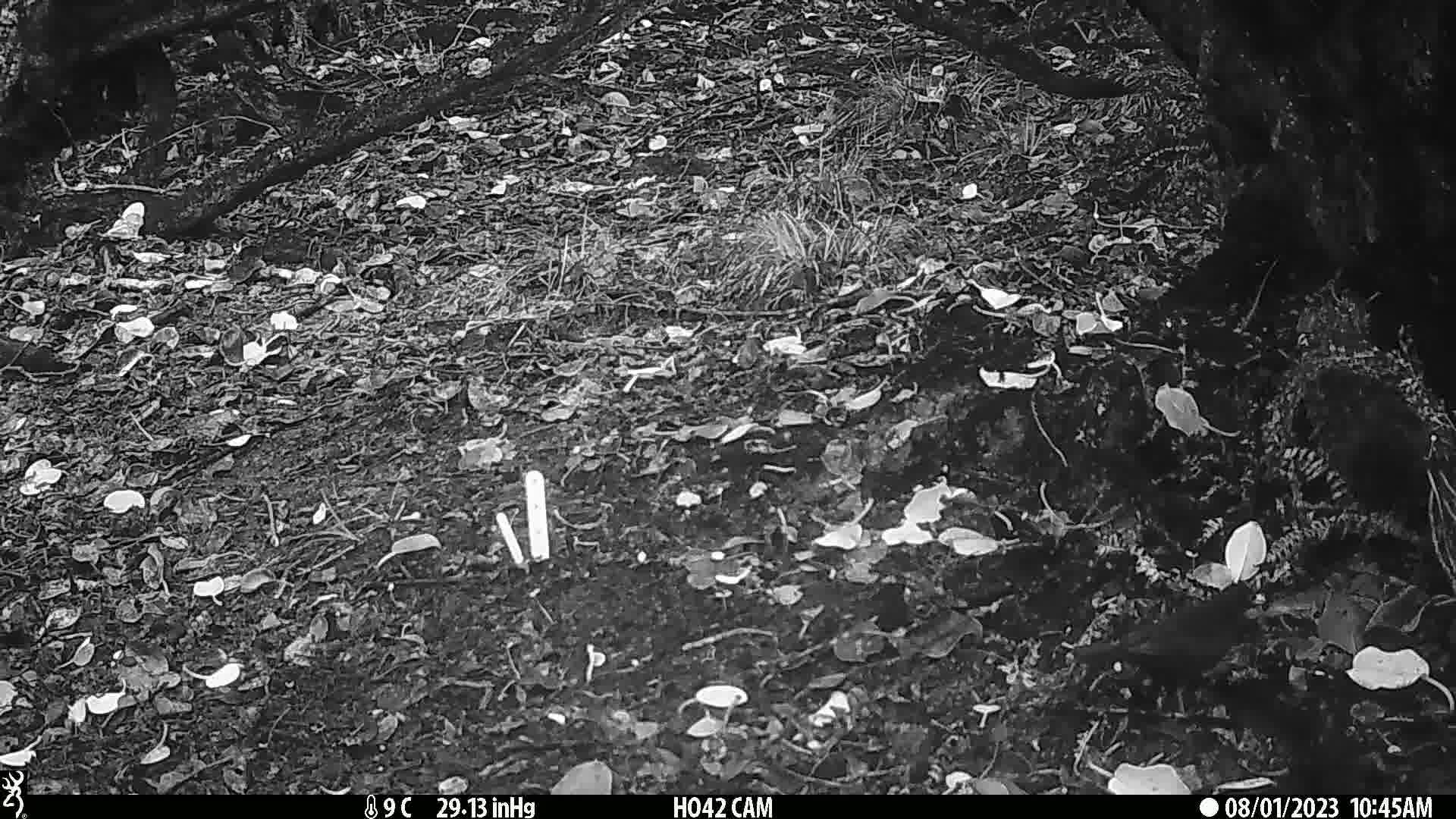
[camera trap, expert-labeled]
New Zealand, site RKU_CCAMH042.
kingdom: Animalia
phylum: Chordata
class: Aves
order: Passeriformes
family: Turdidae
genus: Turdus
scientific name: Turdus merula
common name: eurasian blackbird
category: blackbird